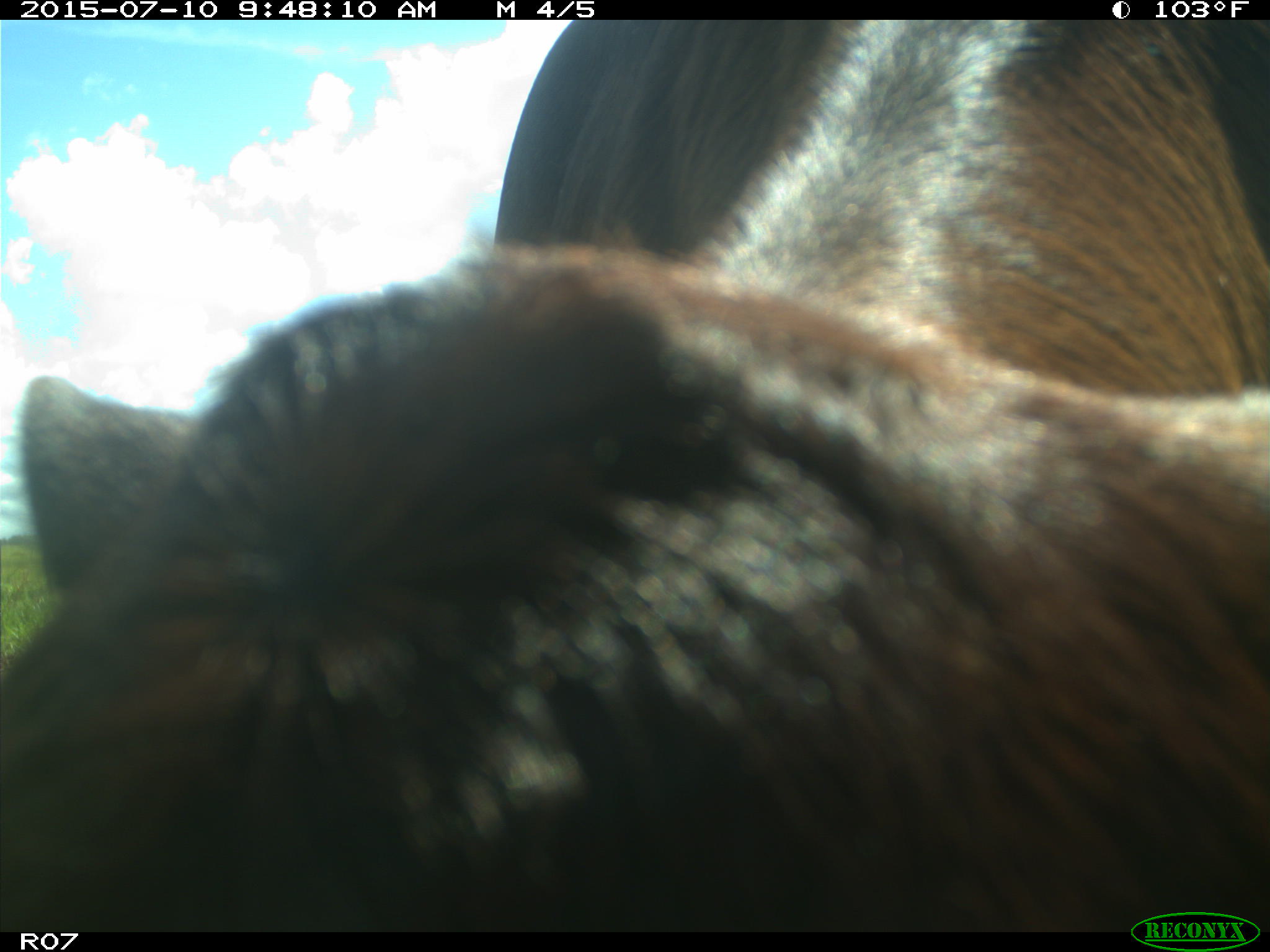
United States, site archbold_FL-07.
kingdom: Animalia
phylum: Chordata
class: Mammalia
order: Artiodactyla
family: Bovidae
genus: Bos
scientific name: Bos taurus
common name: domestic cow